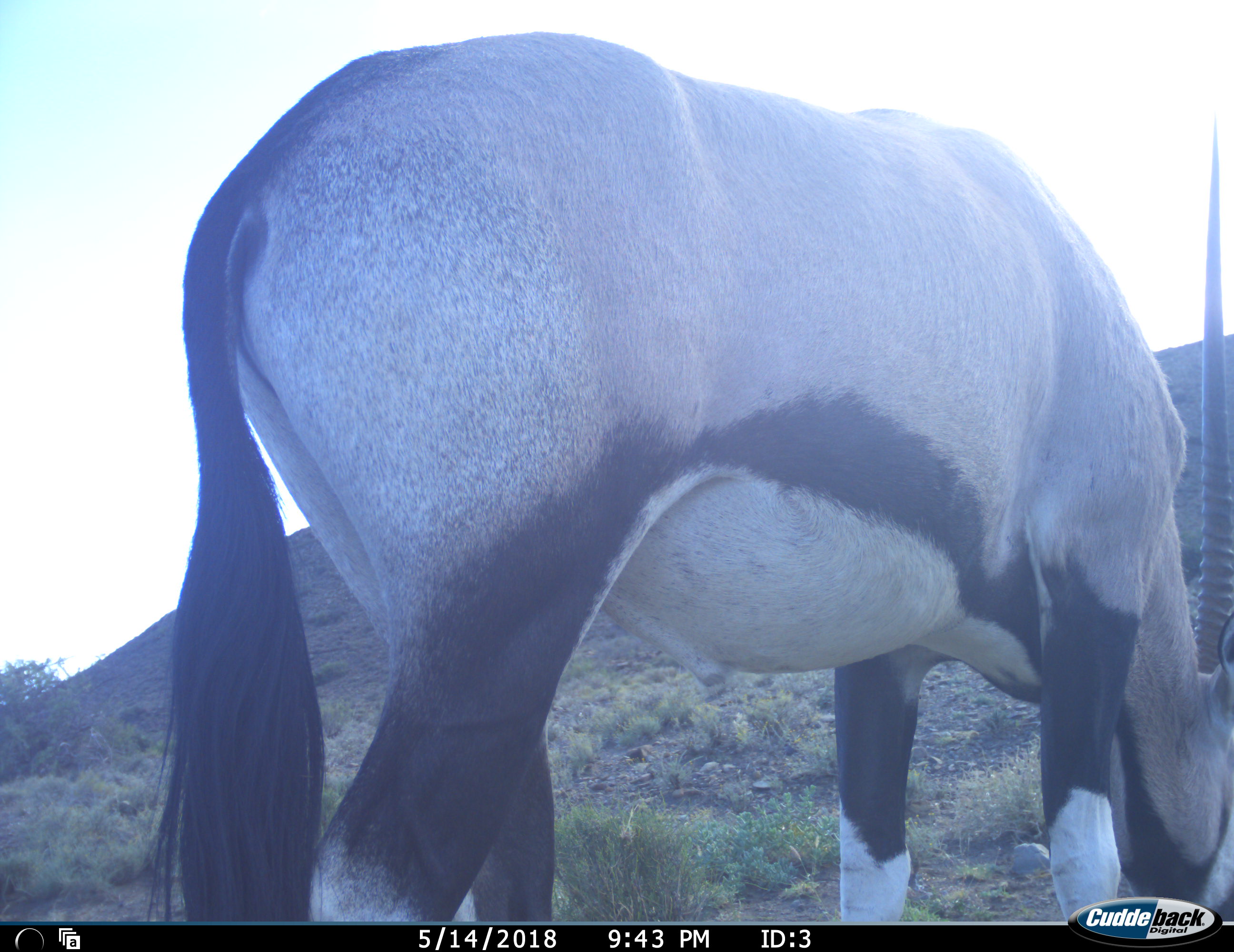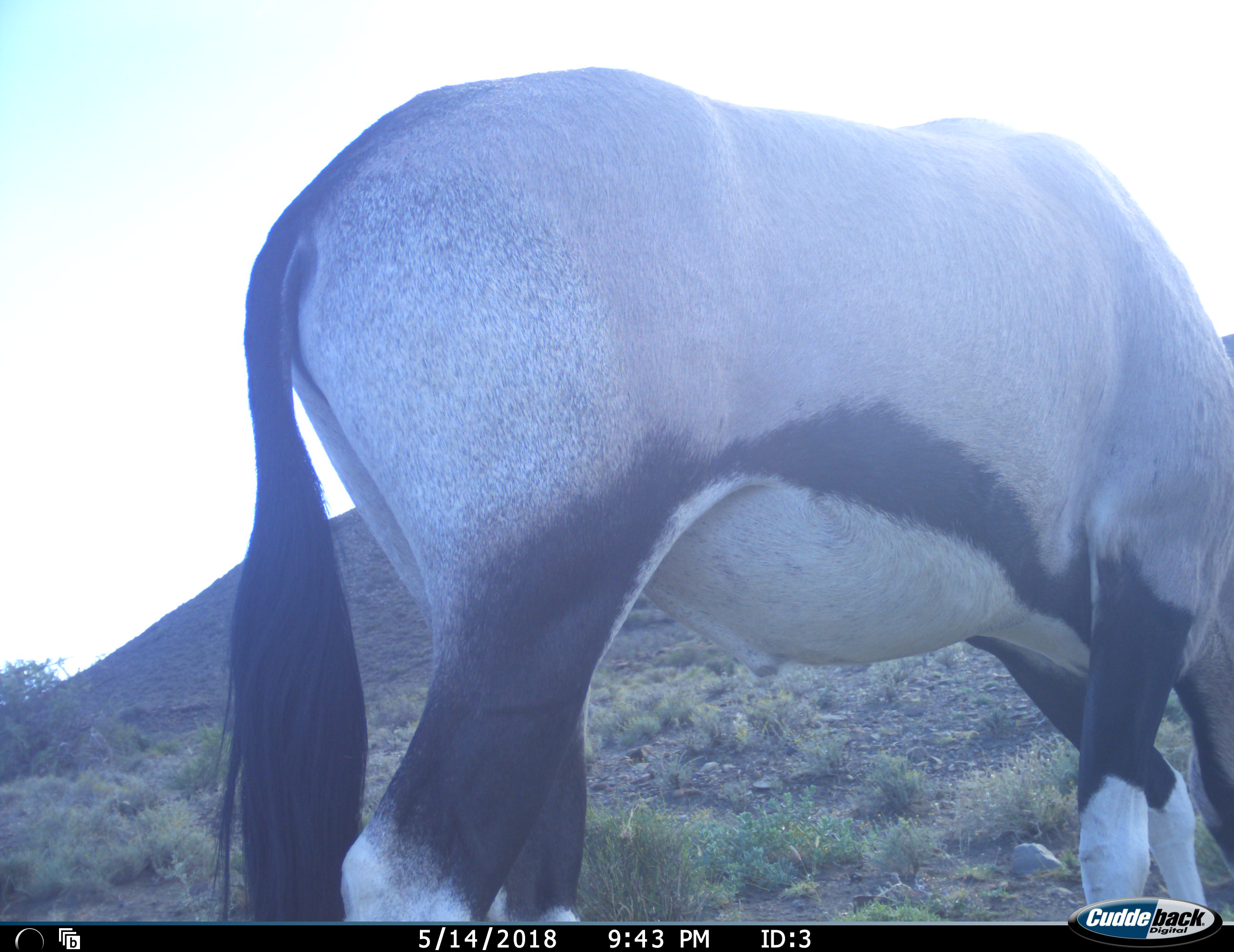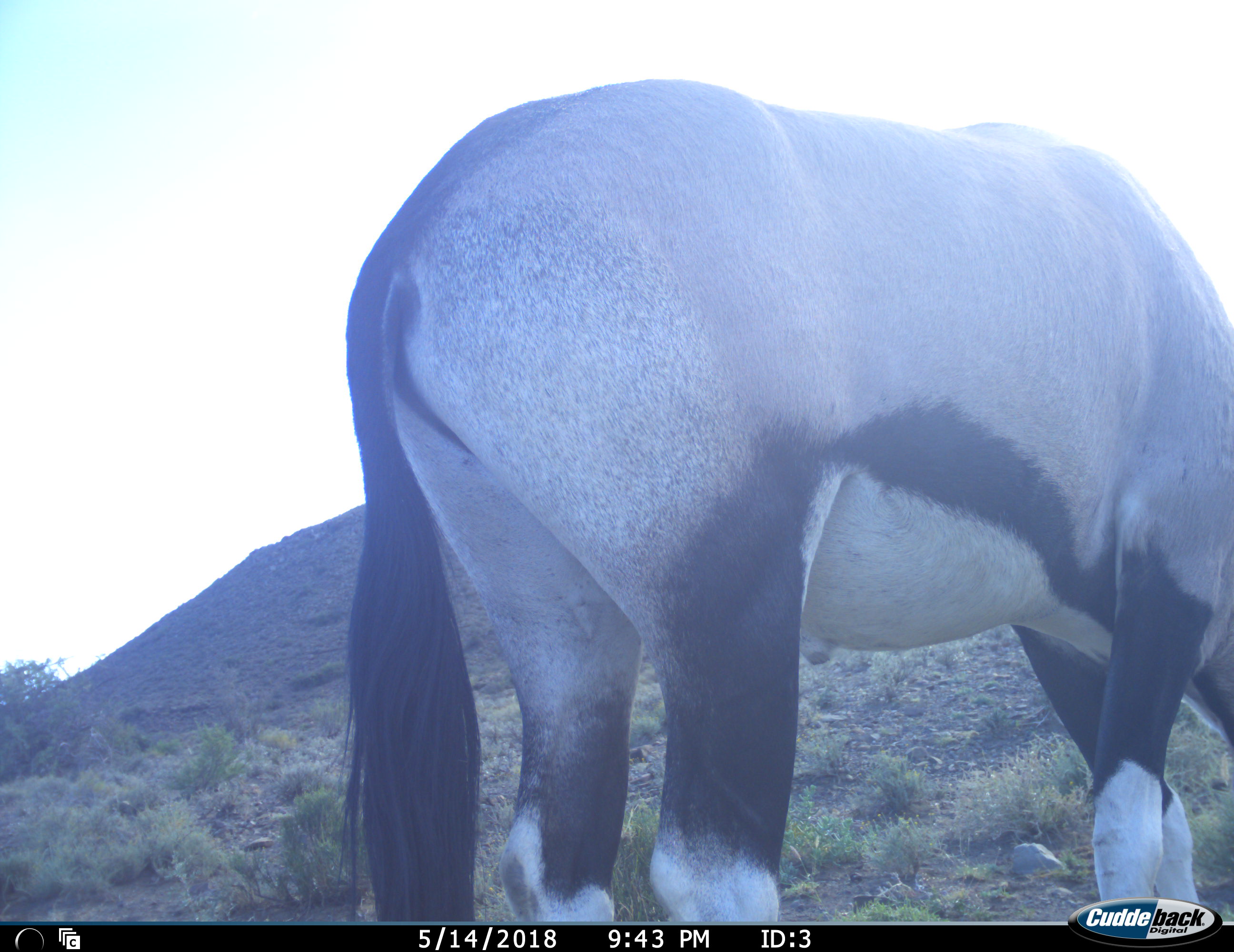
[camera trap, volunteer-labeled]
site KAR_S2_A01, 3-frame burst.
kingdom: Animalia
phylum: Chordata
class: Mammalia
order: Artiodactyla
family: Bovidae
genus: Oryx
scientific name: Oryx gazella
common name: gemsbok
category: oryx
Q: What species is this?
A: Oryx (gemsbok) (Oryx gazella).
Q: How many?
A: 1.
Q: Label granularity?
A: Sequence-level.